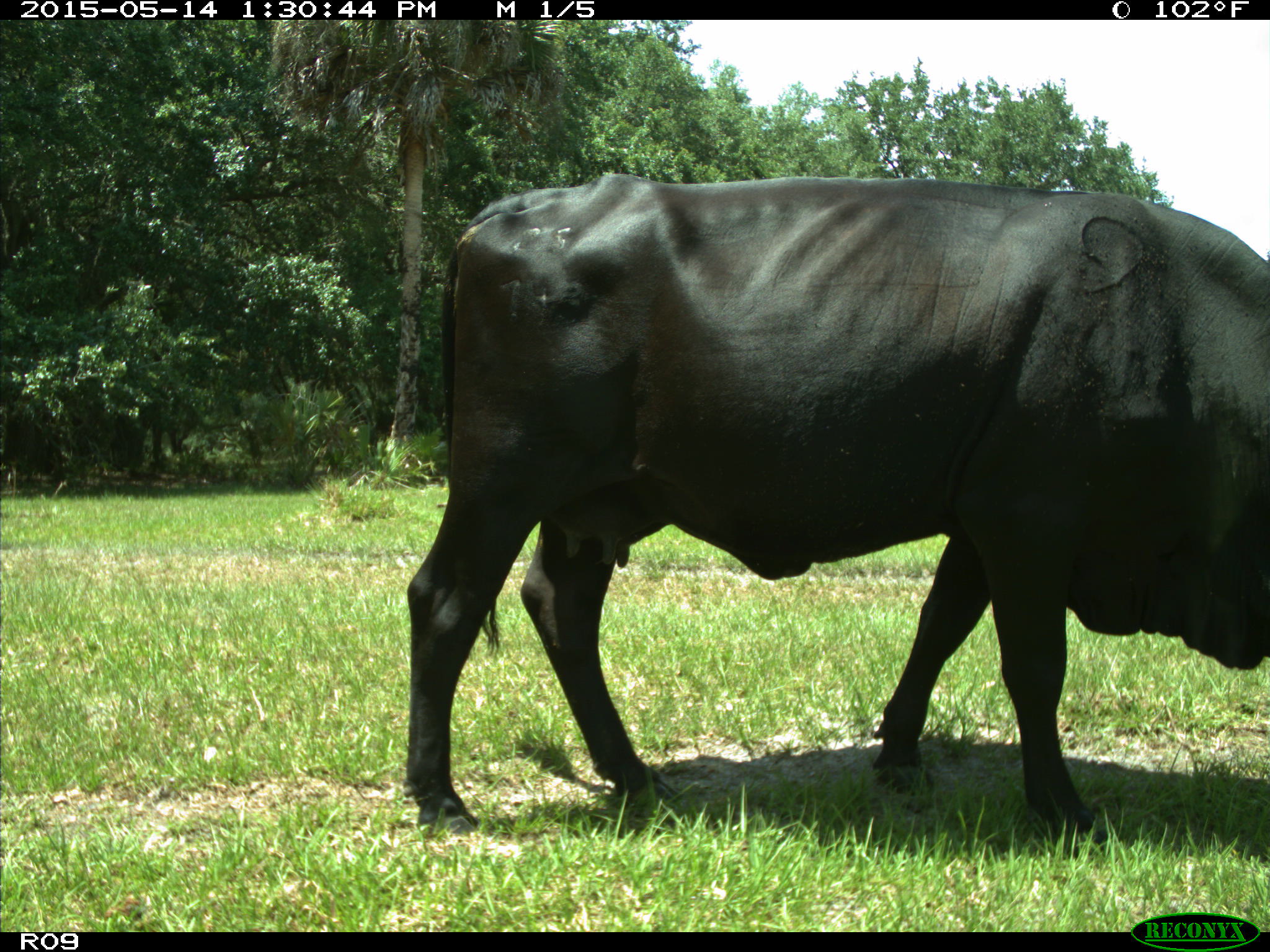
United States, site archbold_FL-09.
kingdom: Animalia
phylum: Chordata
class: Mammalia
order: Artiodactyla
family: Bovidae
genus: Bos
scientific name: Bos taurus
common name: domestic cow